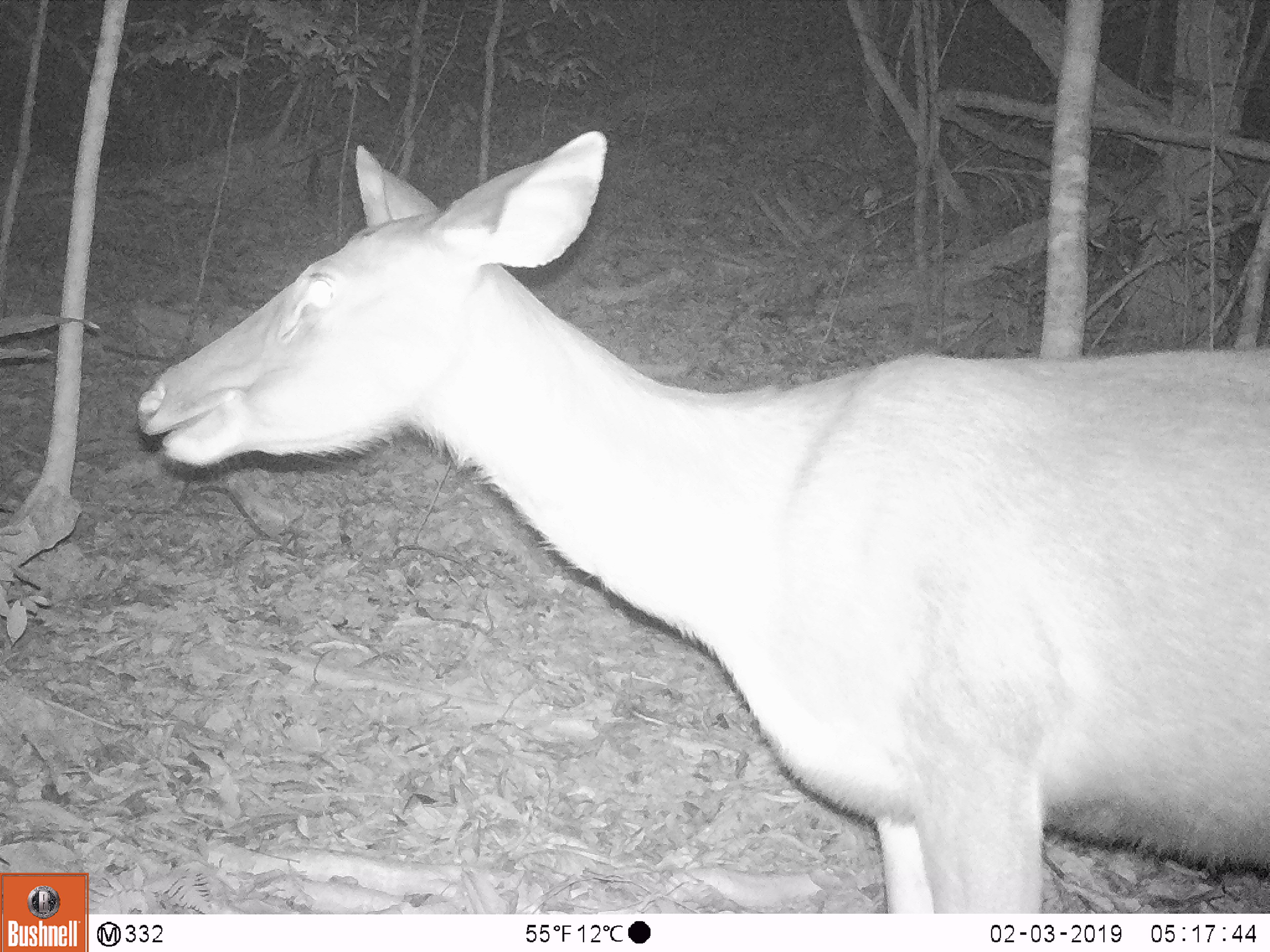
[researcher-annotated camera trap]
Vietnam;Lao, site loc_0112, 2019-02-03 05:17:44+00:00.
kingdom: Animalia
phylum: Chordata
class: Mammalia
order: Artiodactyla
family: Cervidae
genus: Rusa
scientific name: Rusa unicolor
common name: sambar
Sambar (Rusa unicolor). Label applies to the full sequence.